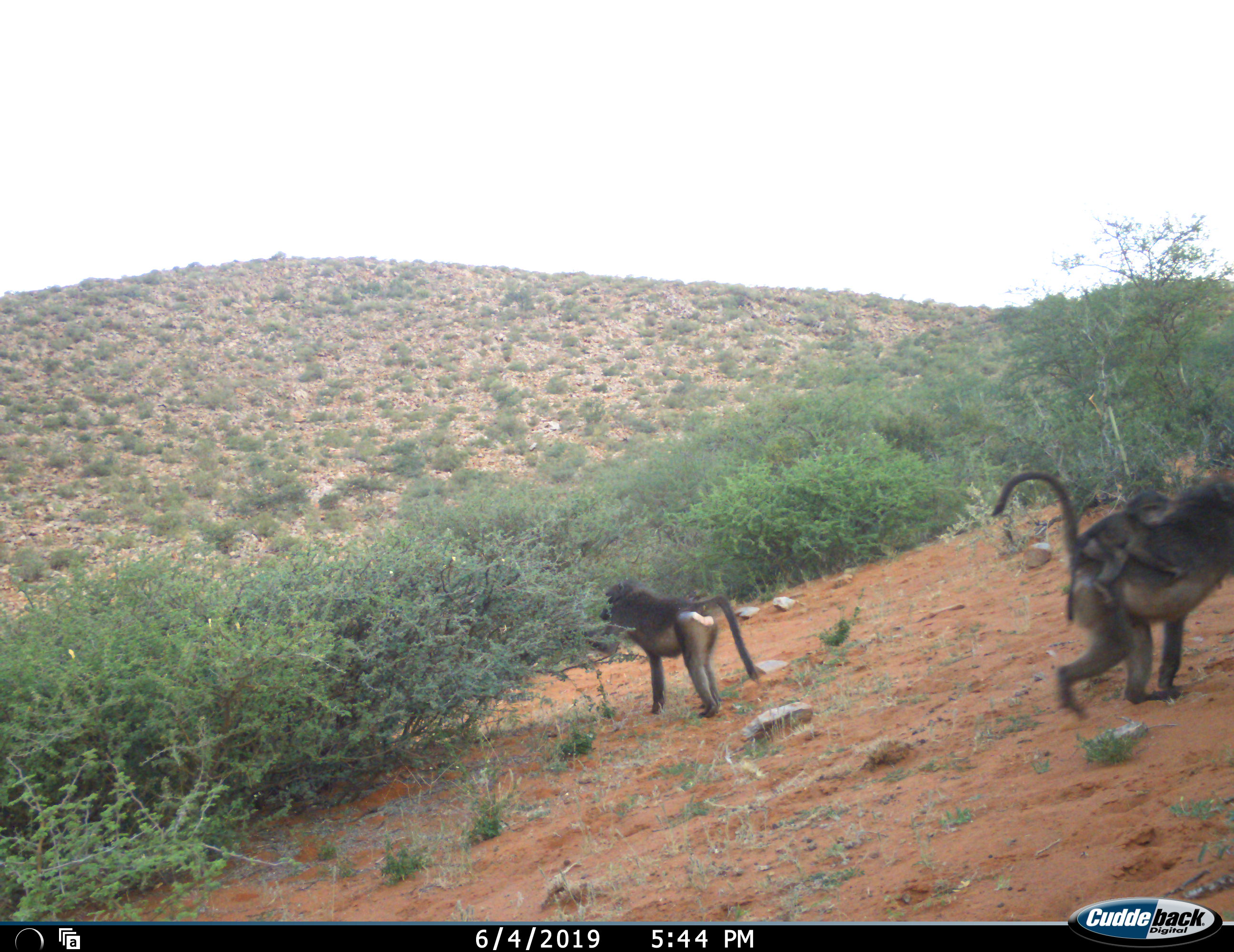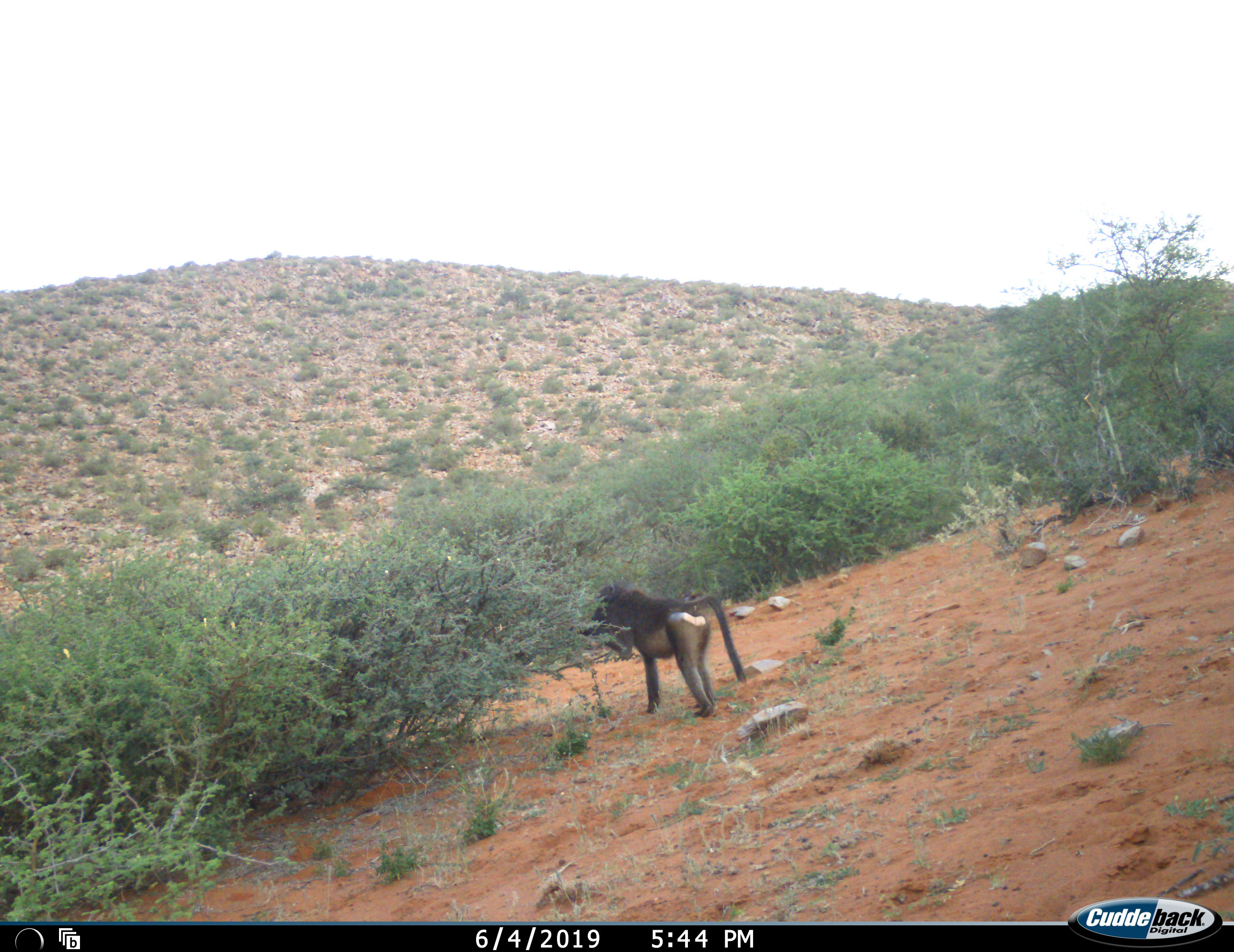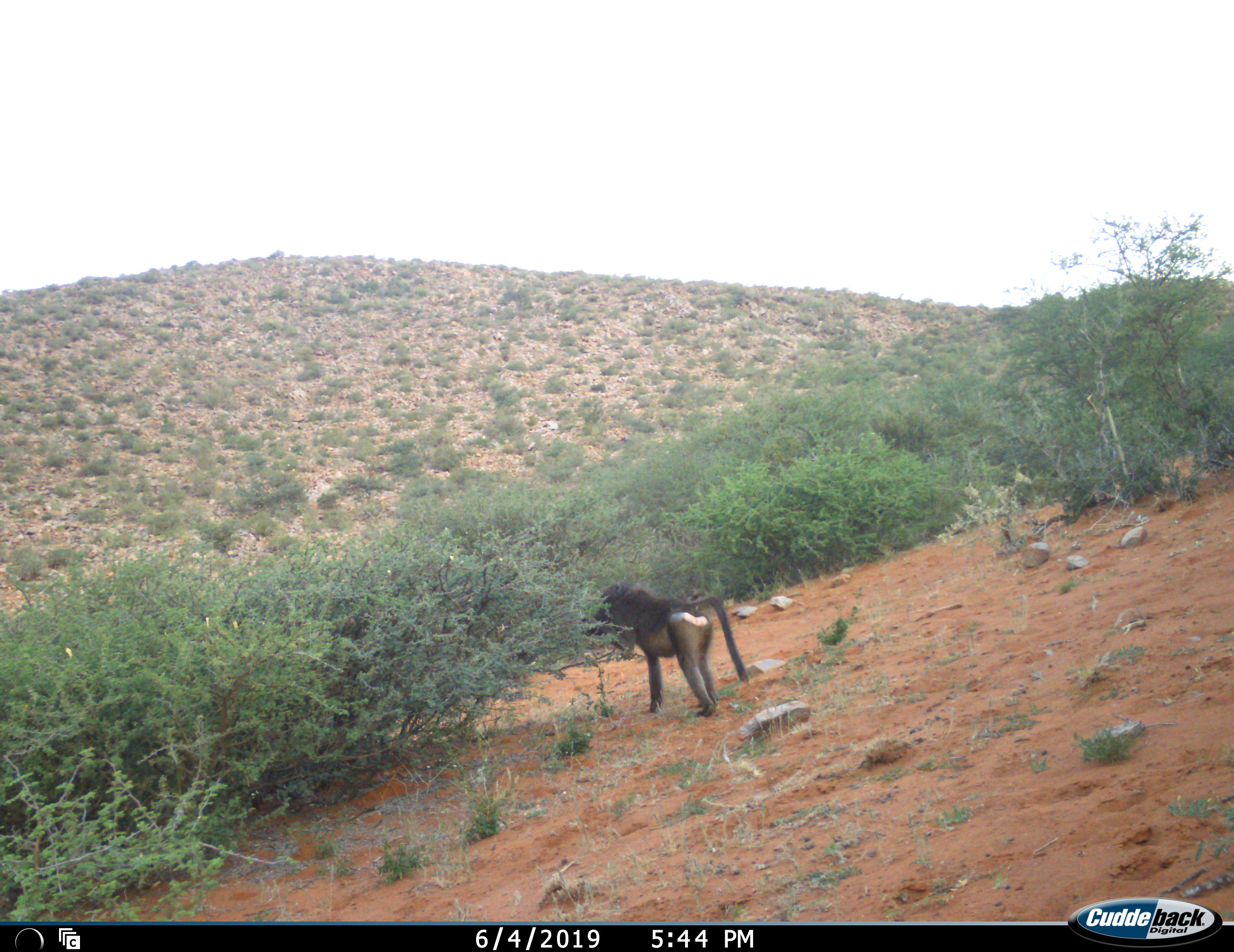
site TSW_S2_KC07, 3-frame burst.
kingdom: Animalia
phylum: Chordata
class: Mammalia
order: Primates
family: Cercopithecidae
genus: Papio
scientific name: Papio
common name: baboon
Baboon (Papio), count 3. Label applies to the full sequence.